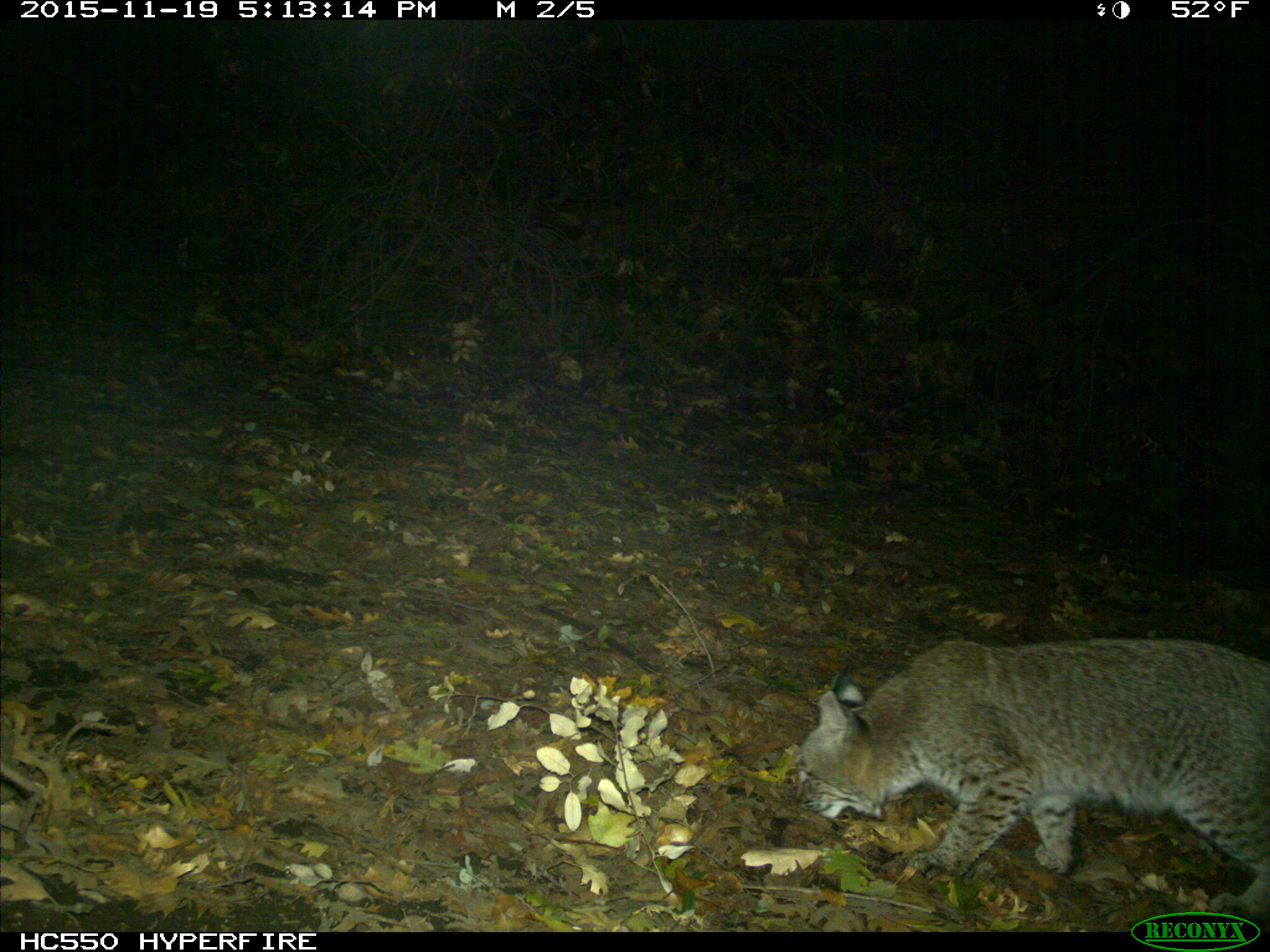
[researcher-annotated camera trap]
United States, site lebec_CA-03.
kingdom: Animalia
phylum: Chordata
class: Mammalia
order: Carnivora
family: Felidae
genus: Lynx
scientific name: Lynx rufus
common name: bobcat